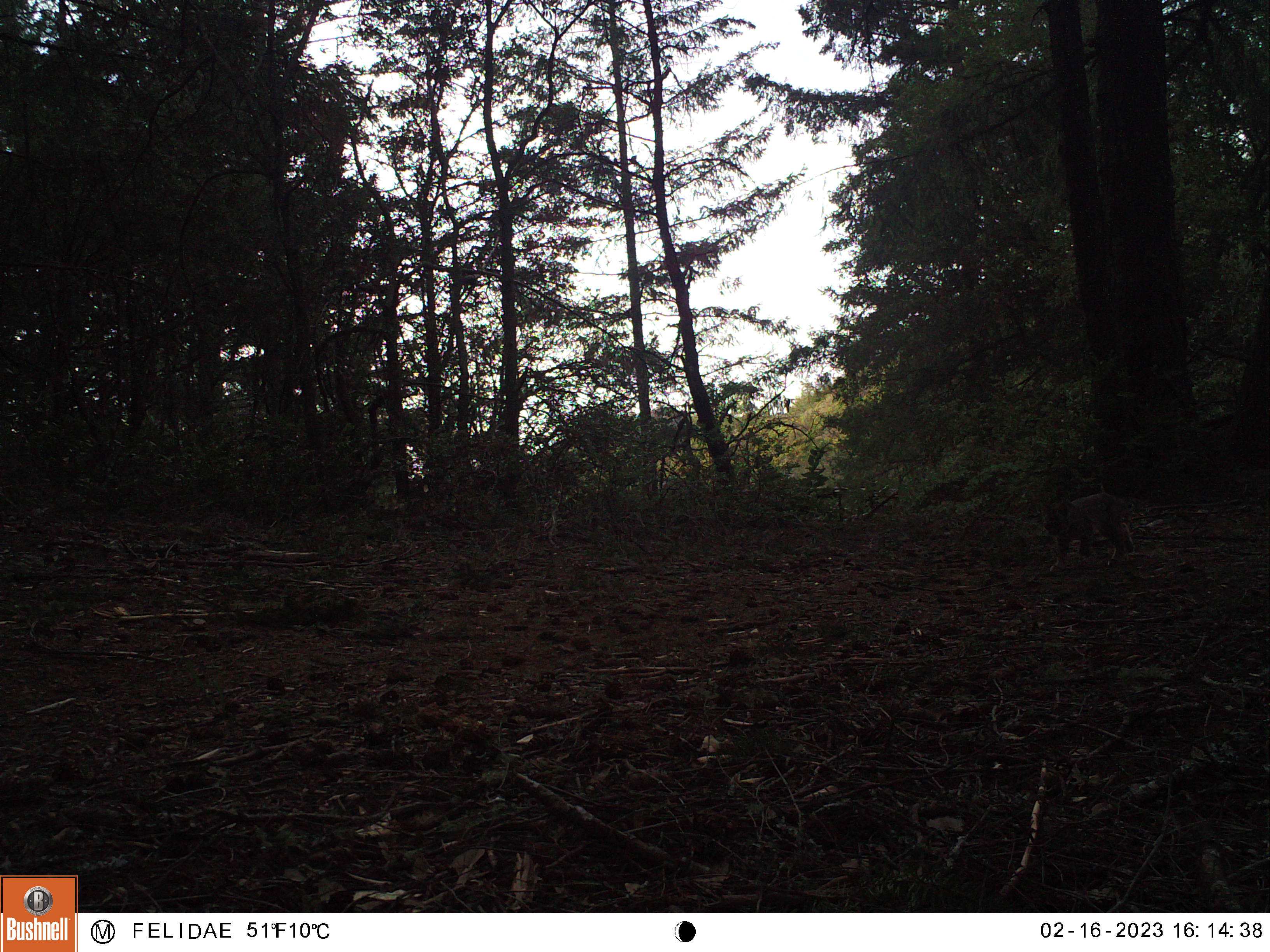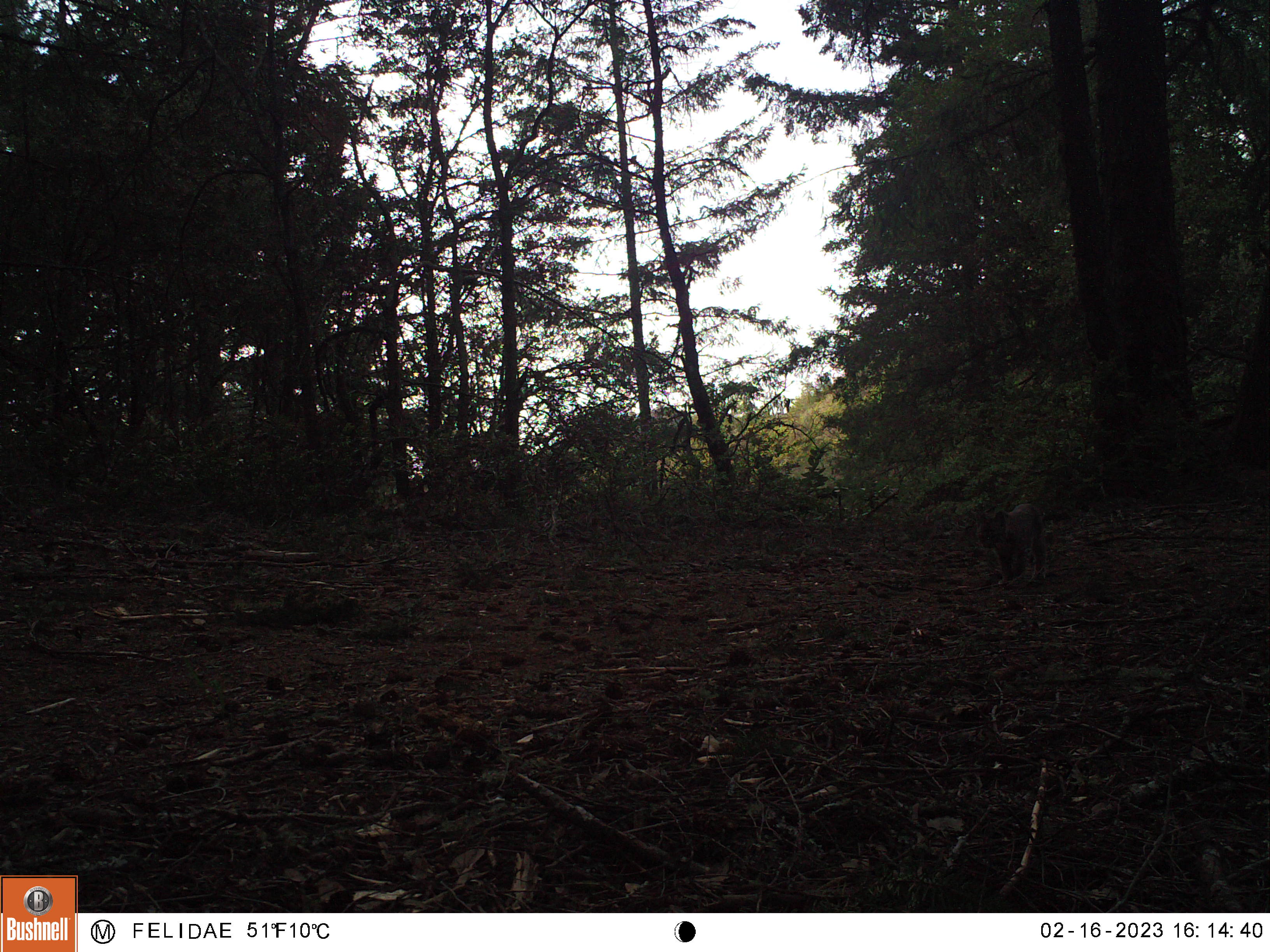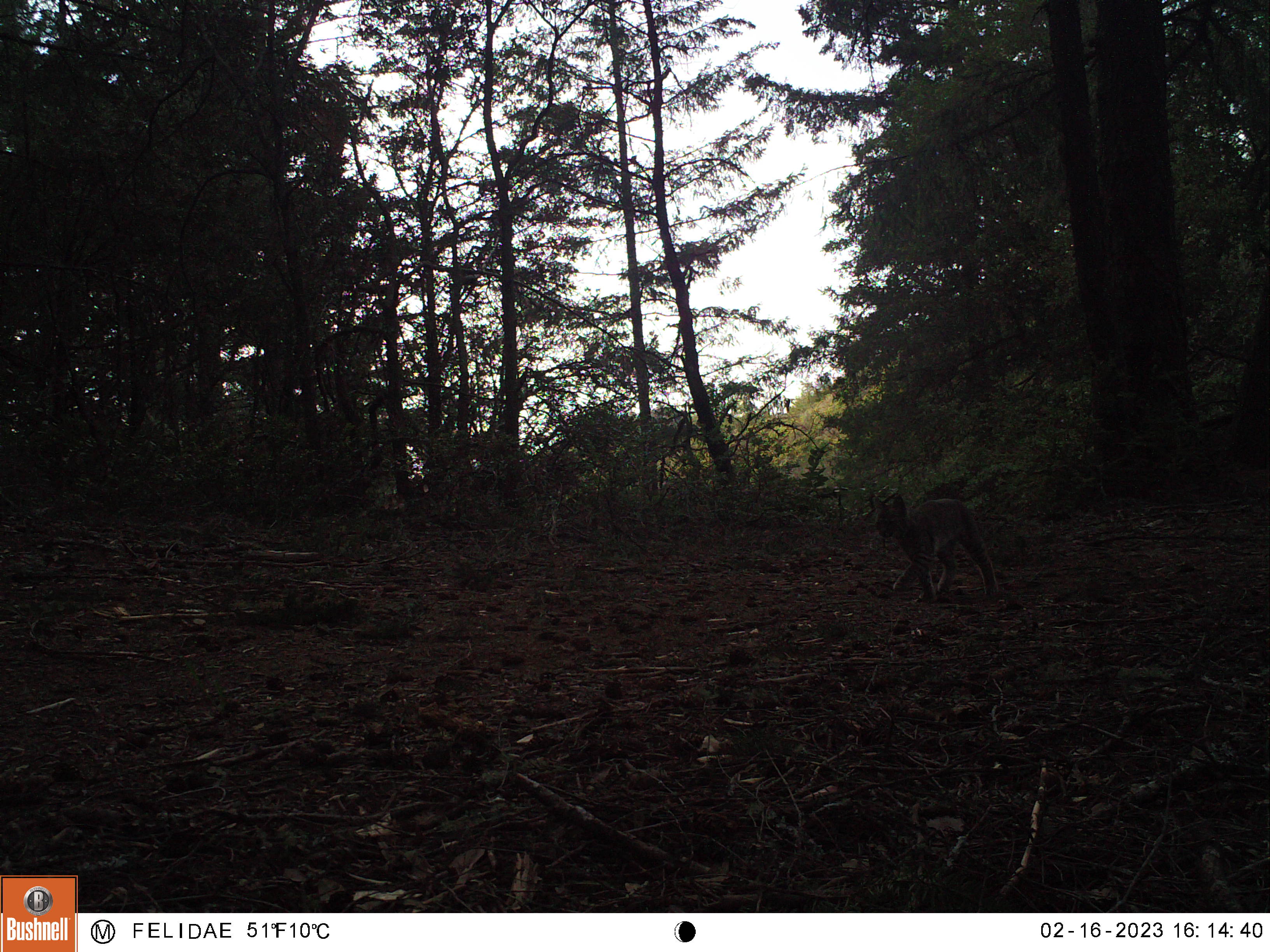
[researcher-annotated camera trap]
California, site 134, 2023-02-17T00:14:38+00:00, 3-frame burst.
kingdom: Animalia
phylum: Chordata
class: Mammalia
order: Carnivora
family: Felidae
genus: Lynx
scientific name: Lynx rufus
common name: bobcat